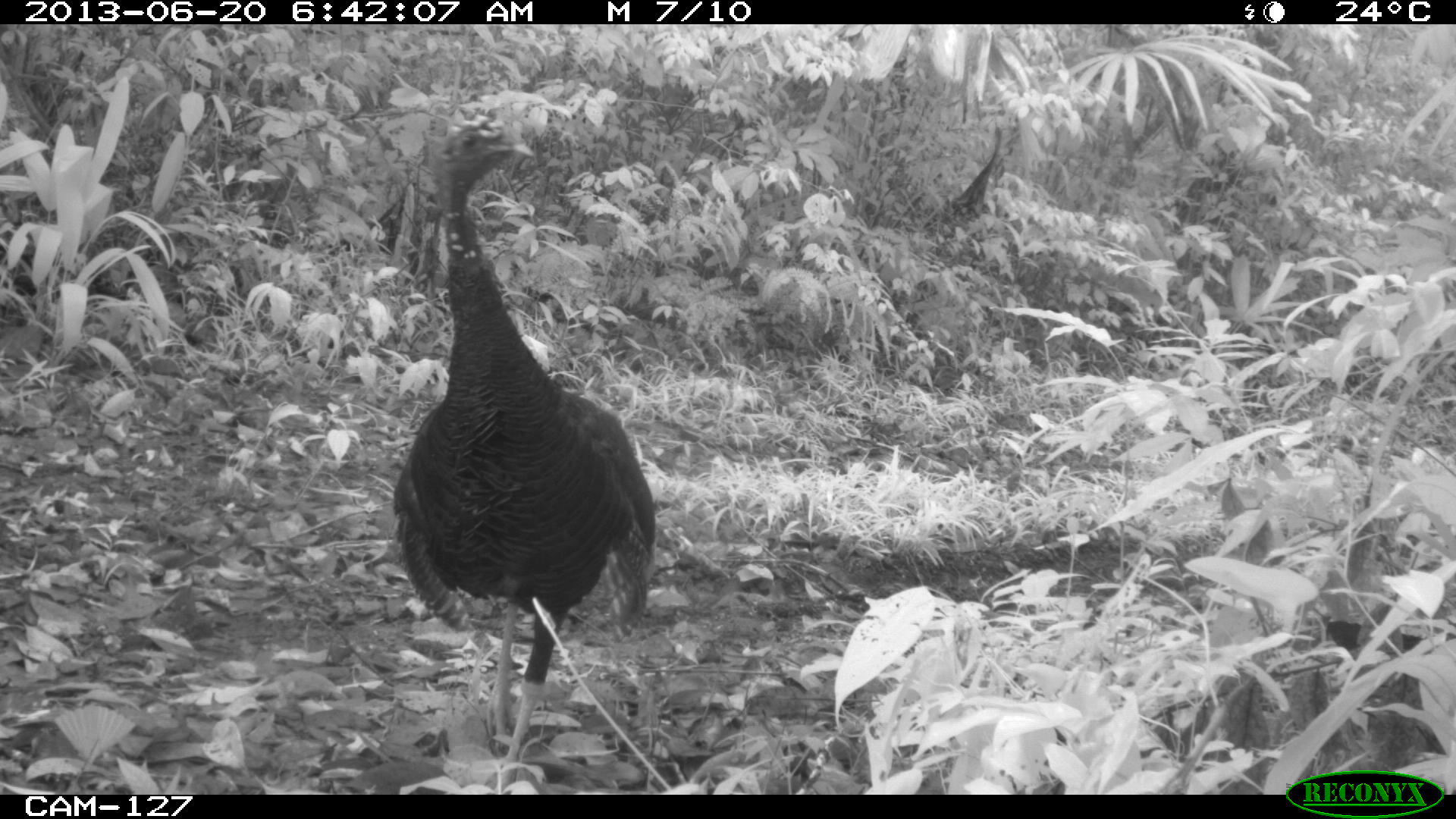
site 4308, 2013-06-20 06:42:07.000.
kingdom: Animalia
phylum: Chordata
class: Aves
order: Galliformes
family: Phasianidae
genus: Meleagris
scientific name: Meleagris ocellata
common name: ocellated turkey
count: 1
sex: female